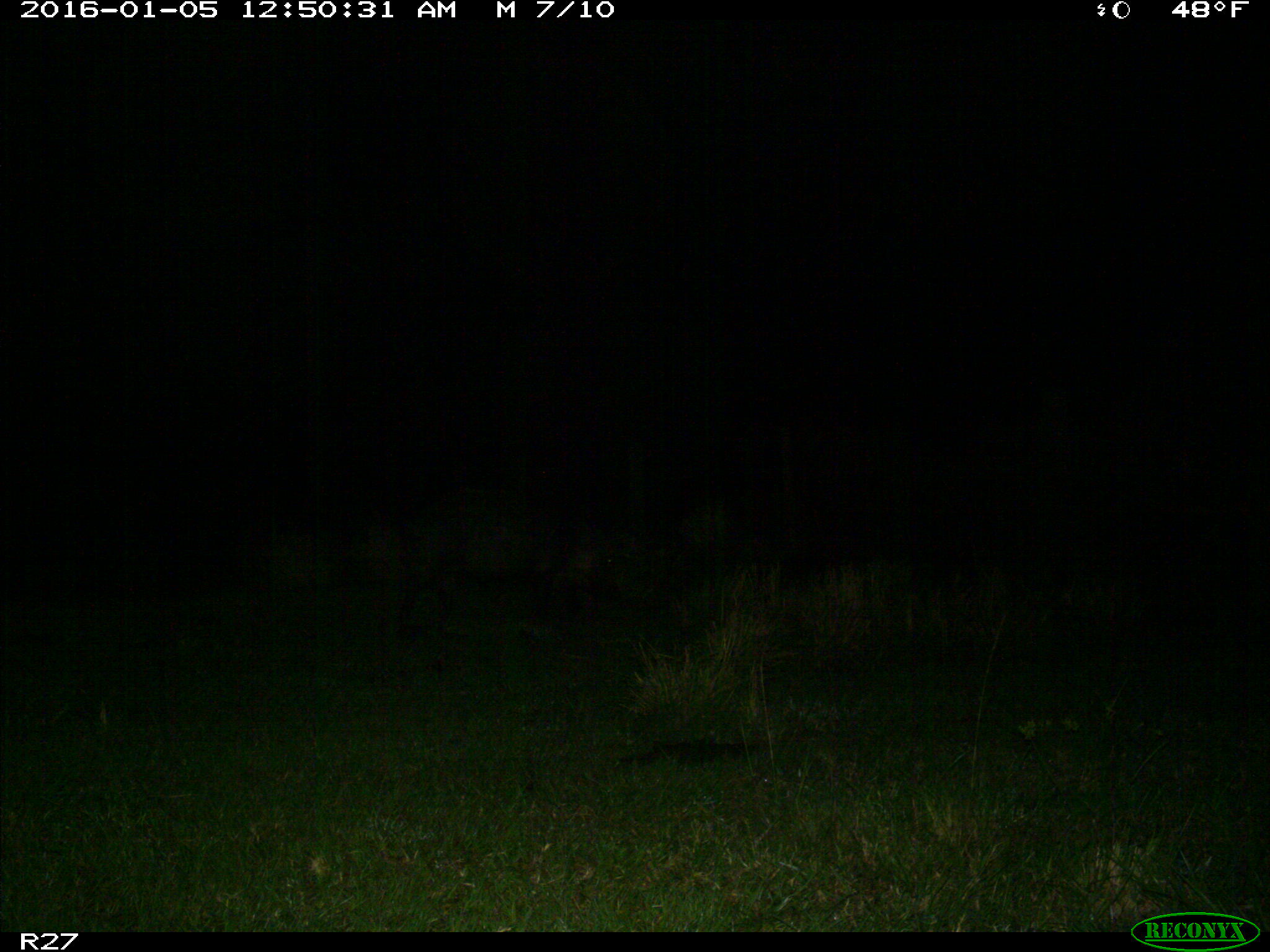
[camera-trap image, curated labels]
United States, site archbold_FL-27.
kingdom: Animalia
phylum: Chordata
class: Mammalia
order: Artiodactyla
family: Suidae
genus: Sus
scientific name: Sus scrofa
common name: wild boar